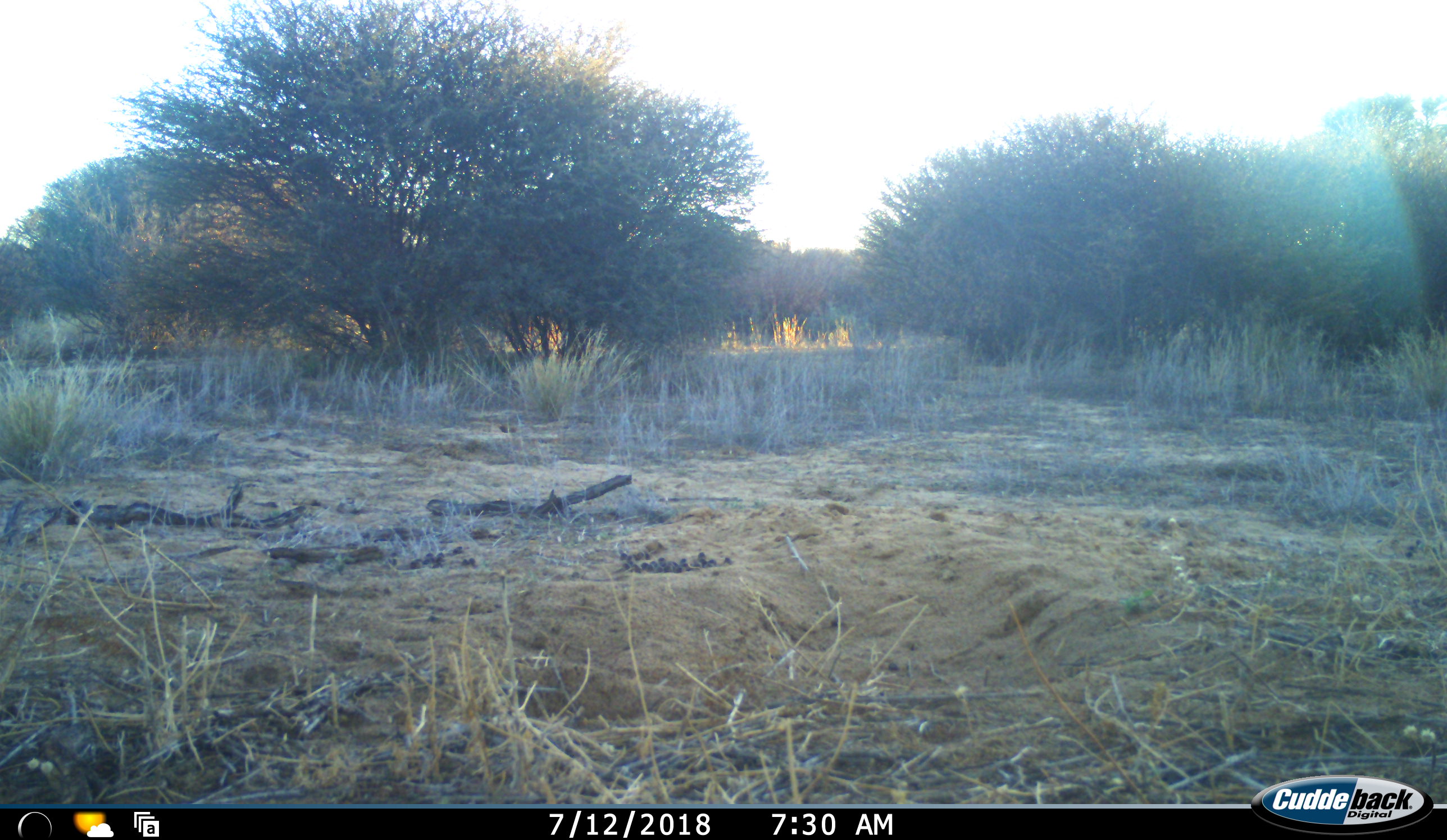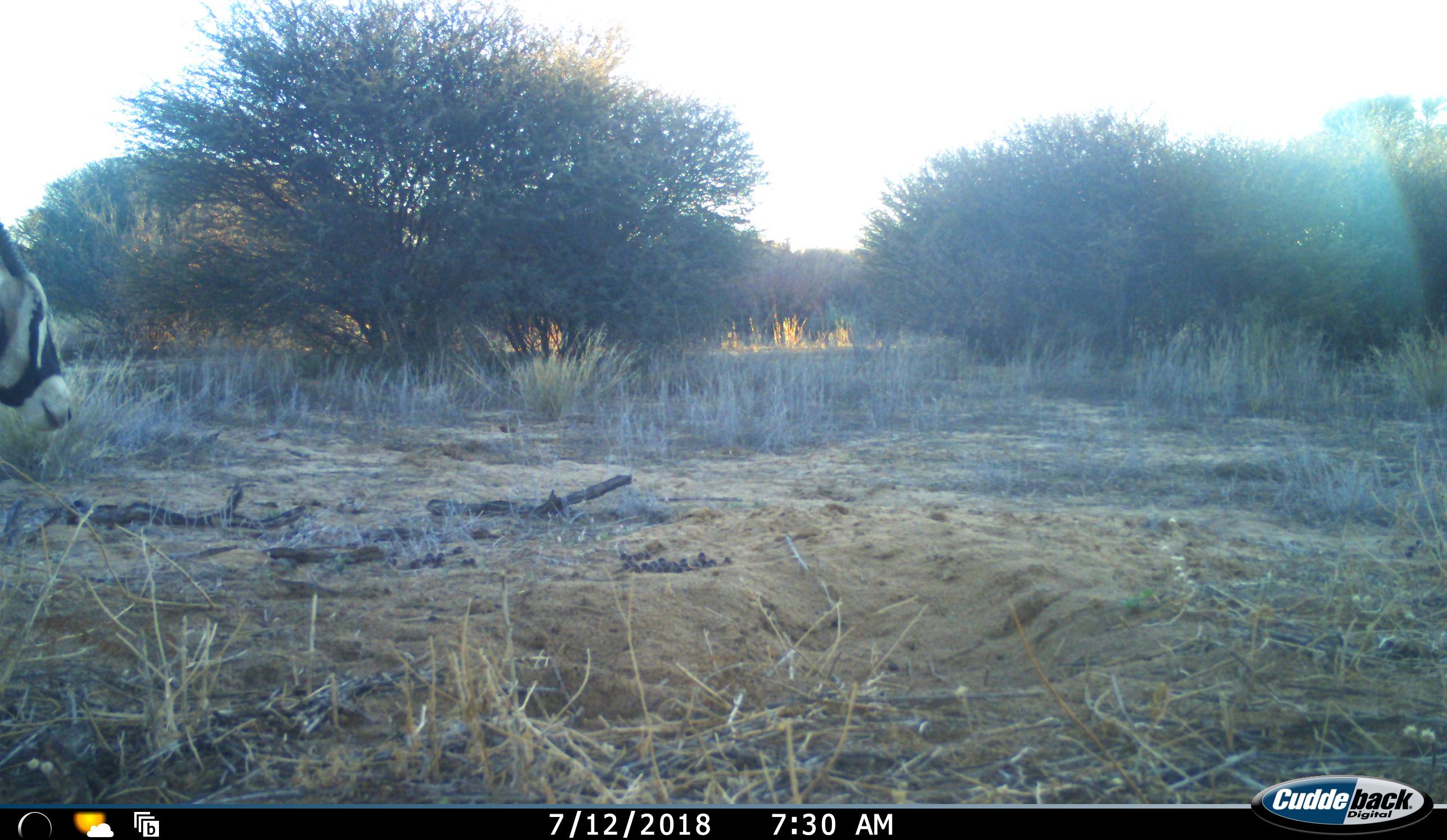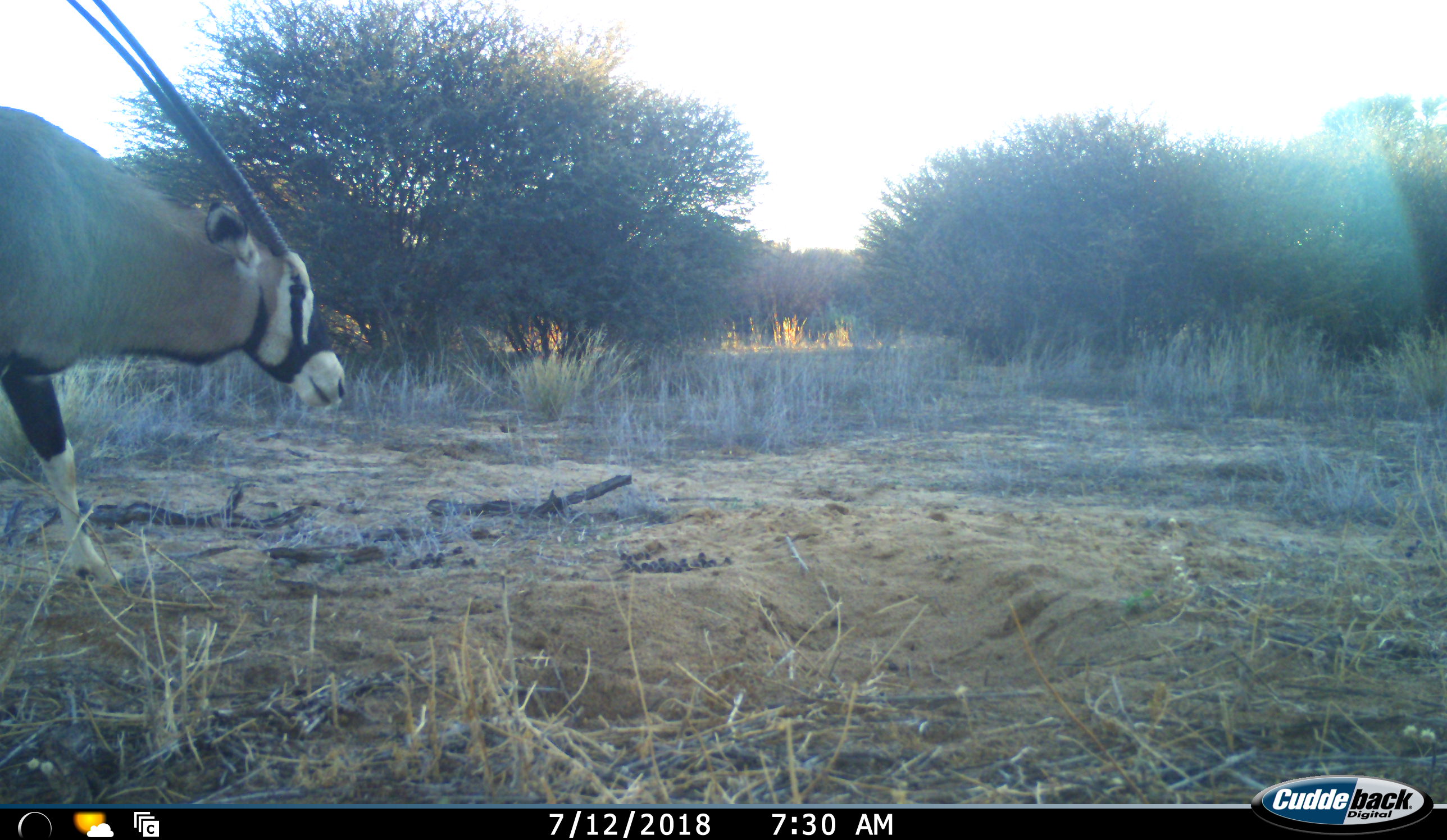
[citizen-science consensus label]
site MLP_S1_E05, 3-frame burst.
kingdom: Animalia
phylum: Chordata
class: Mammalia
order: Artiodactyla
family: Bovidae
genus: Oryx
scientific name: Oryx gazella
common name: gemsbok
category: oryx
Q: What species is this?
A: Oryx (gemsbok) (Oryx gazella).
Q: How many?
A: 1.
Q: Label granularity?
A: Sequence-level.